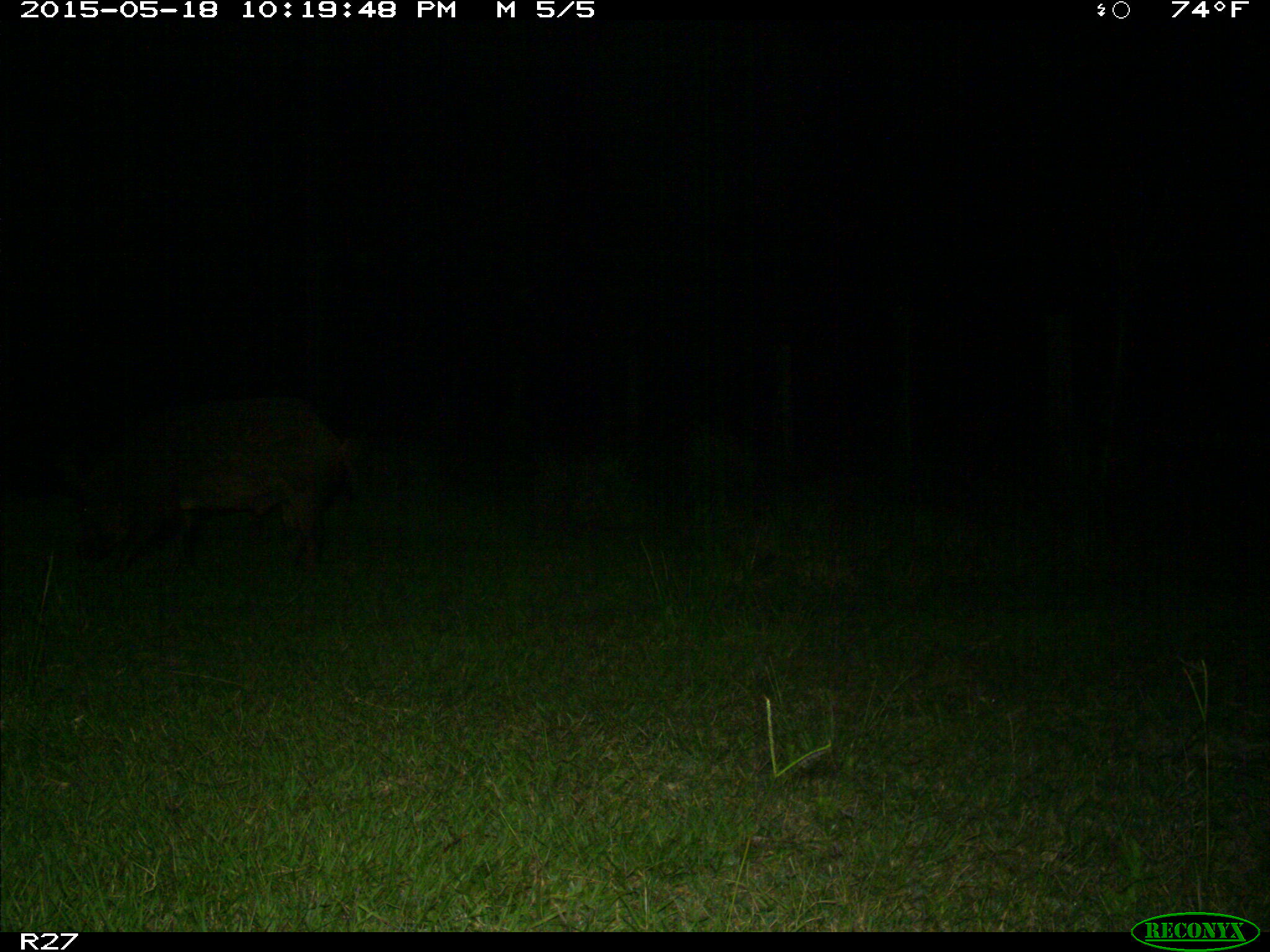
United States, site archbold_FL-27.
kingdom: Animalia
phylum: Chordata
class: Mammalia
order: Artiodactyla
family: Suidae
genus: Sus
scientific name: Sus scrofa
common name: wild boar